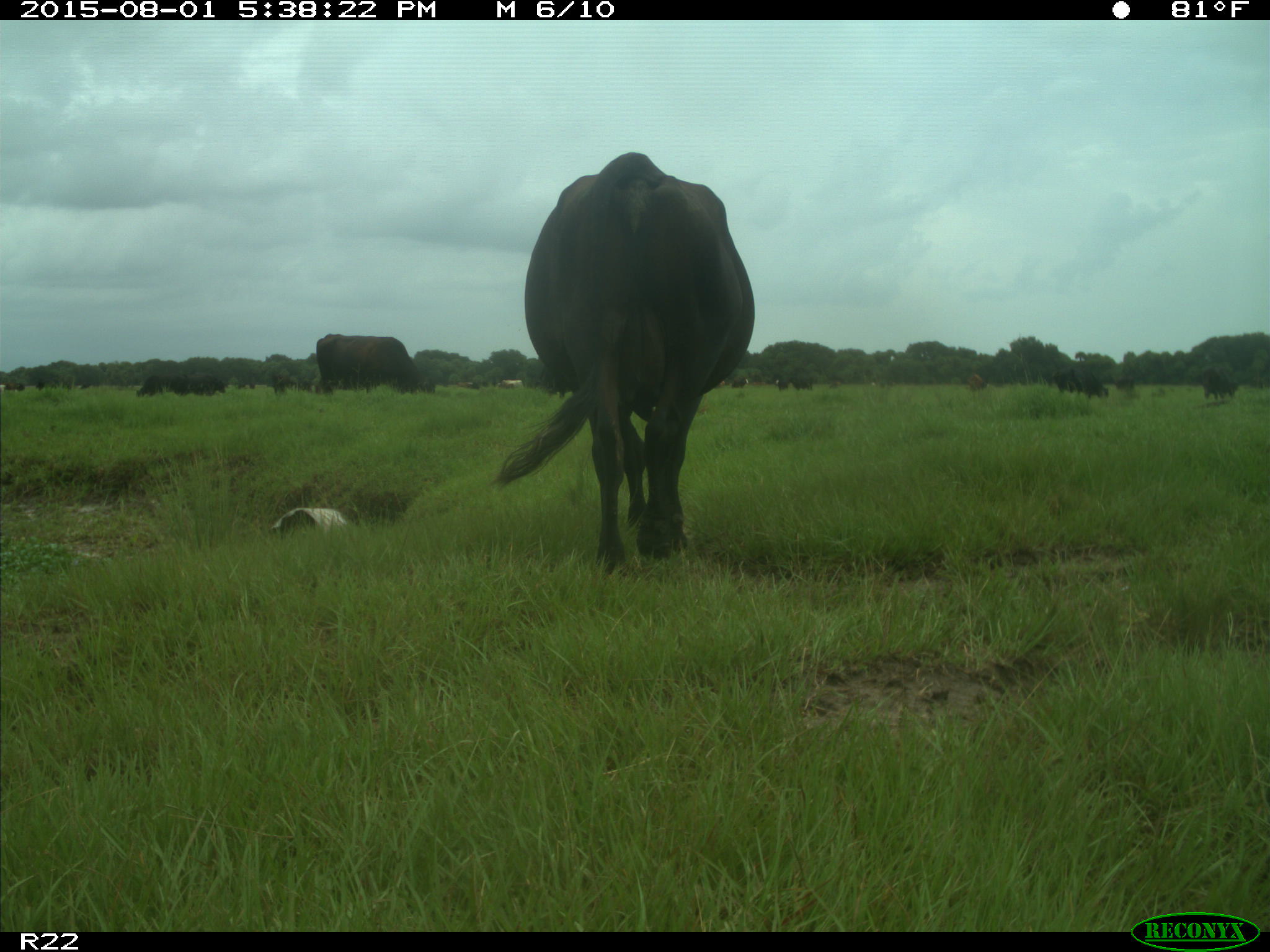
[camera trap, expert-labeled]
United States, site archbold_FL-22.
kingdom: Animalia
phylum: Chordata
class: Mammalia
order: Artiodactyla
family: Bovidae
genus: Bos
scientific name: Bos taurus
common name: domestic cow